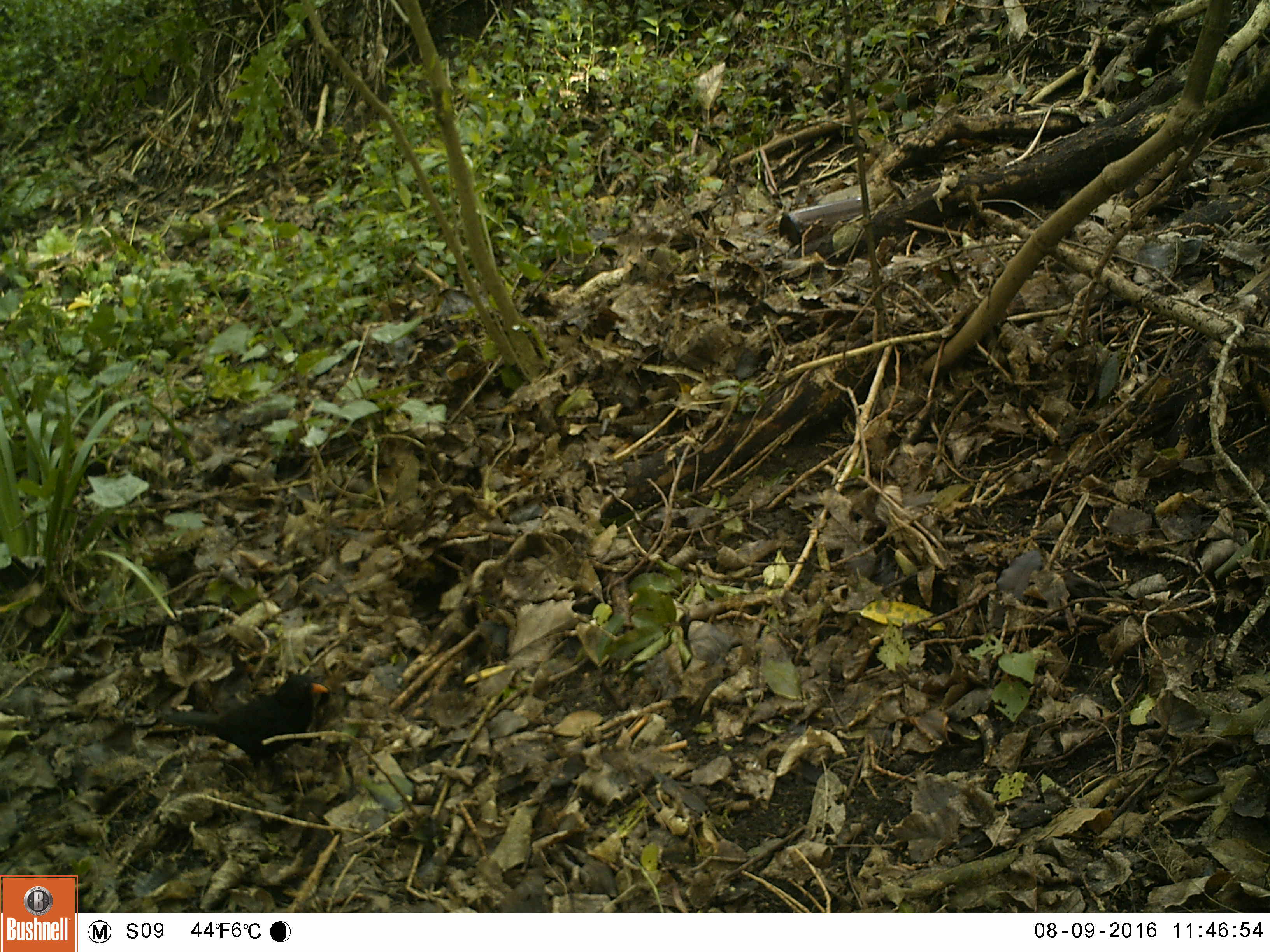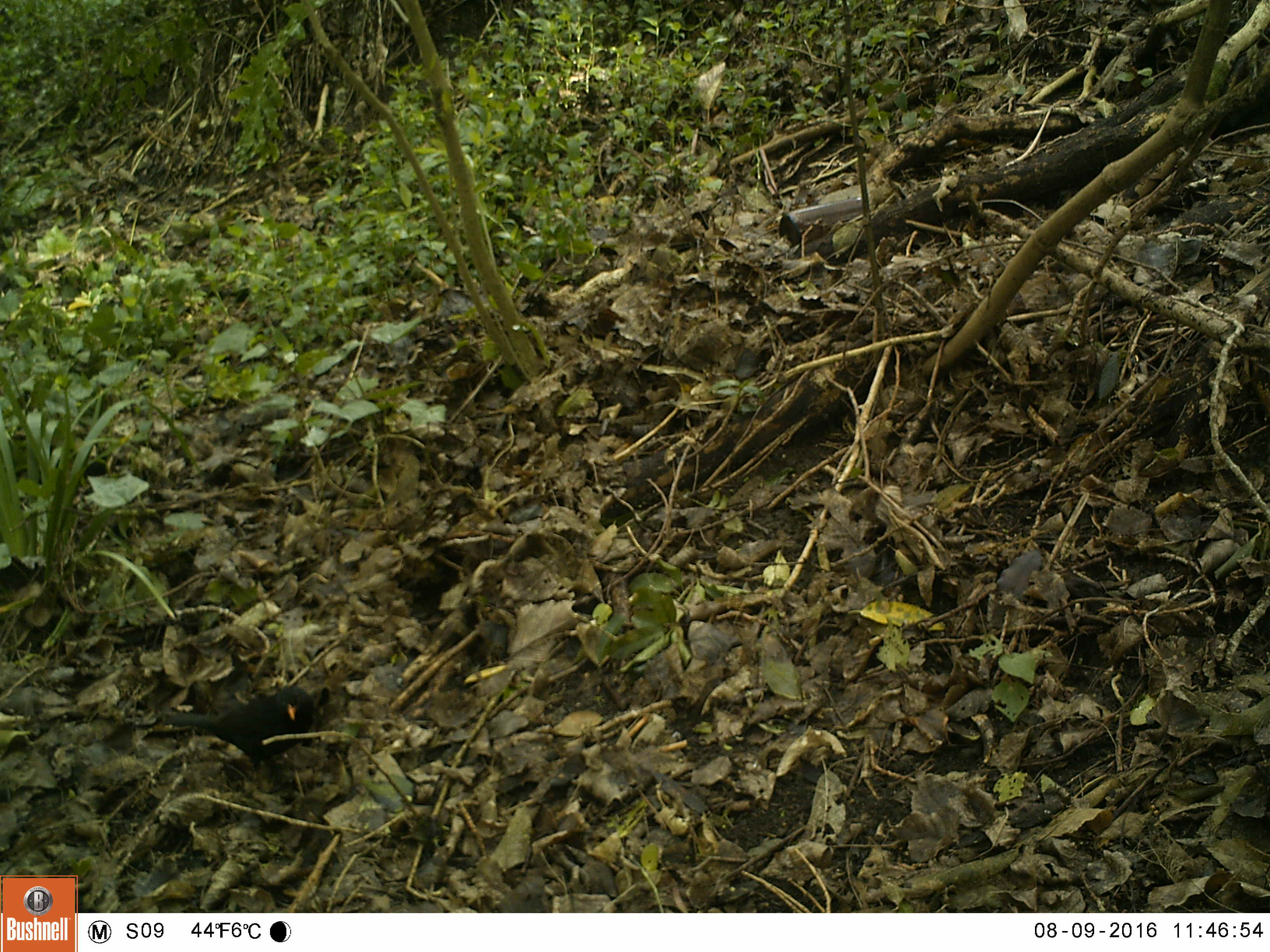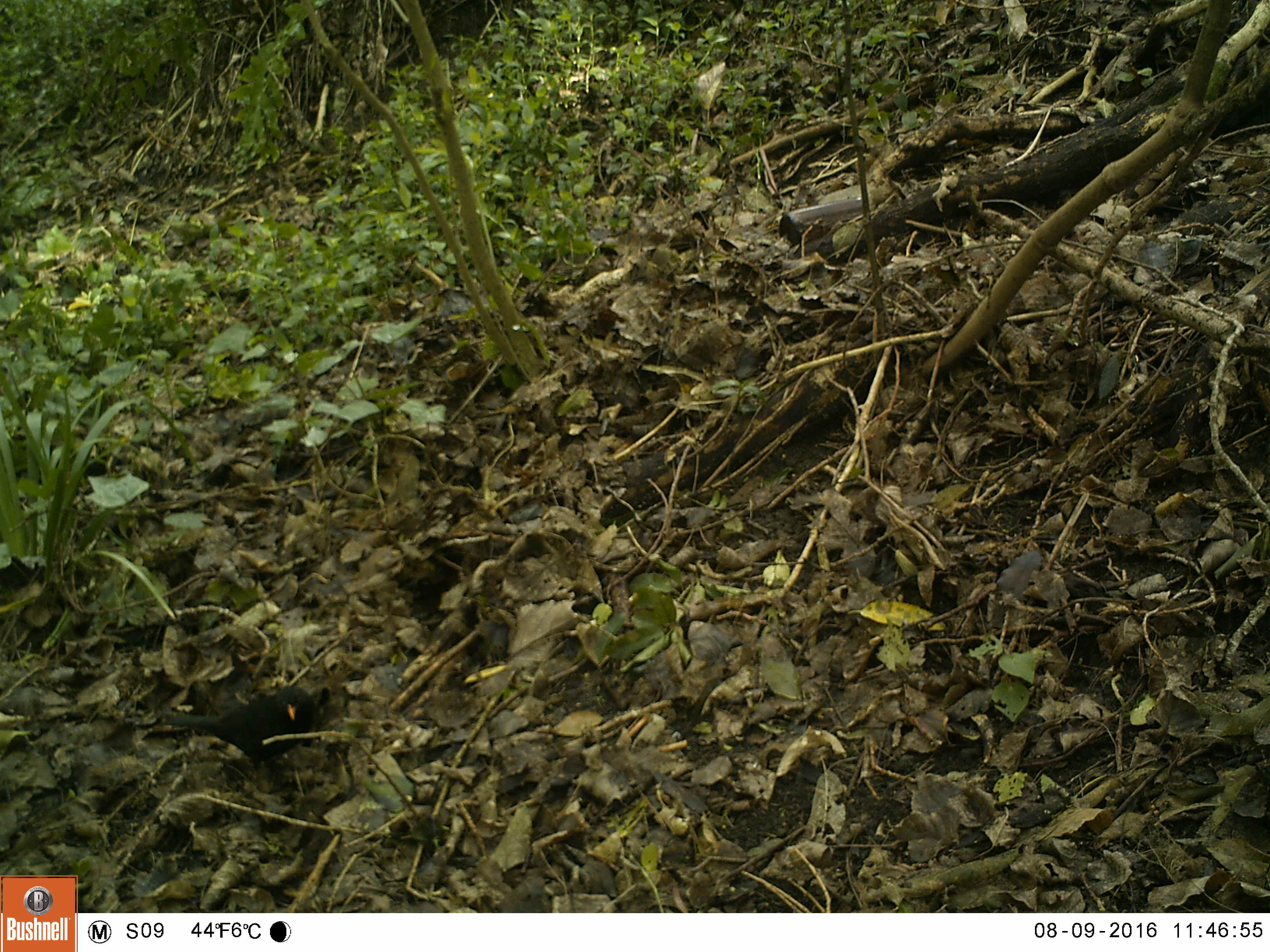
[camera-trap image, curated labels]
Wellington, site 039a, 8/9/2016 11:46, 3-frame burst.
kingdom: Animalia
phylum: Chordata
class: Aves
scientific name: Aves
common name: bird